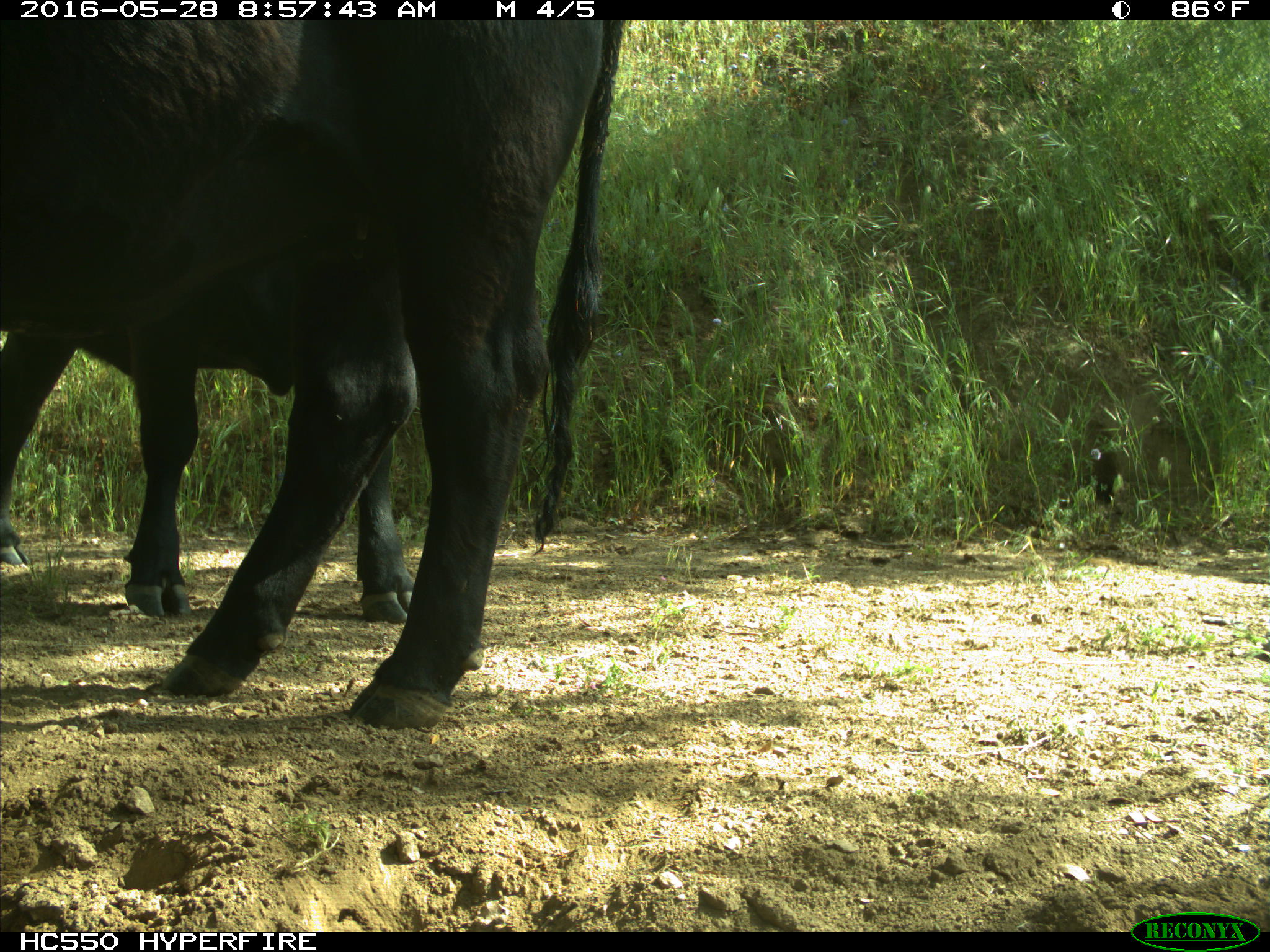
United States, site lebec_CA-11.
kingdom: Animalia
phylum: Chordata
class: Mammalia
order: Artiodactyla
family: Bovidae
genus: Bos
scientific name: Bos taurus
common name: domestic cow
Bos taurus (domestic cow).